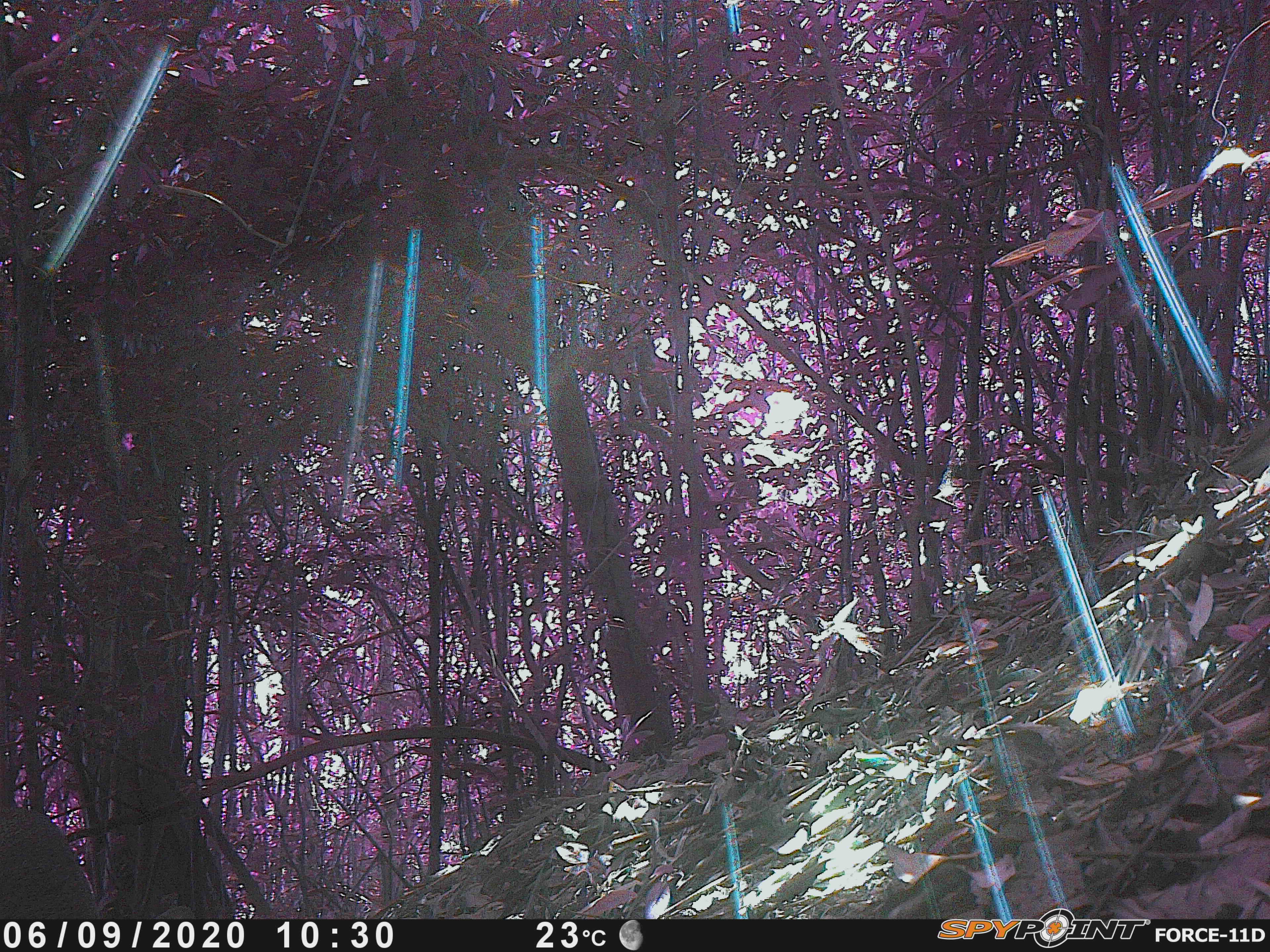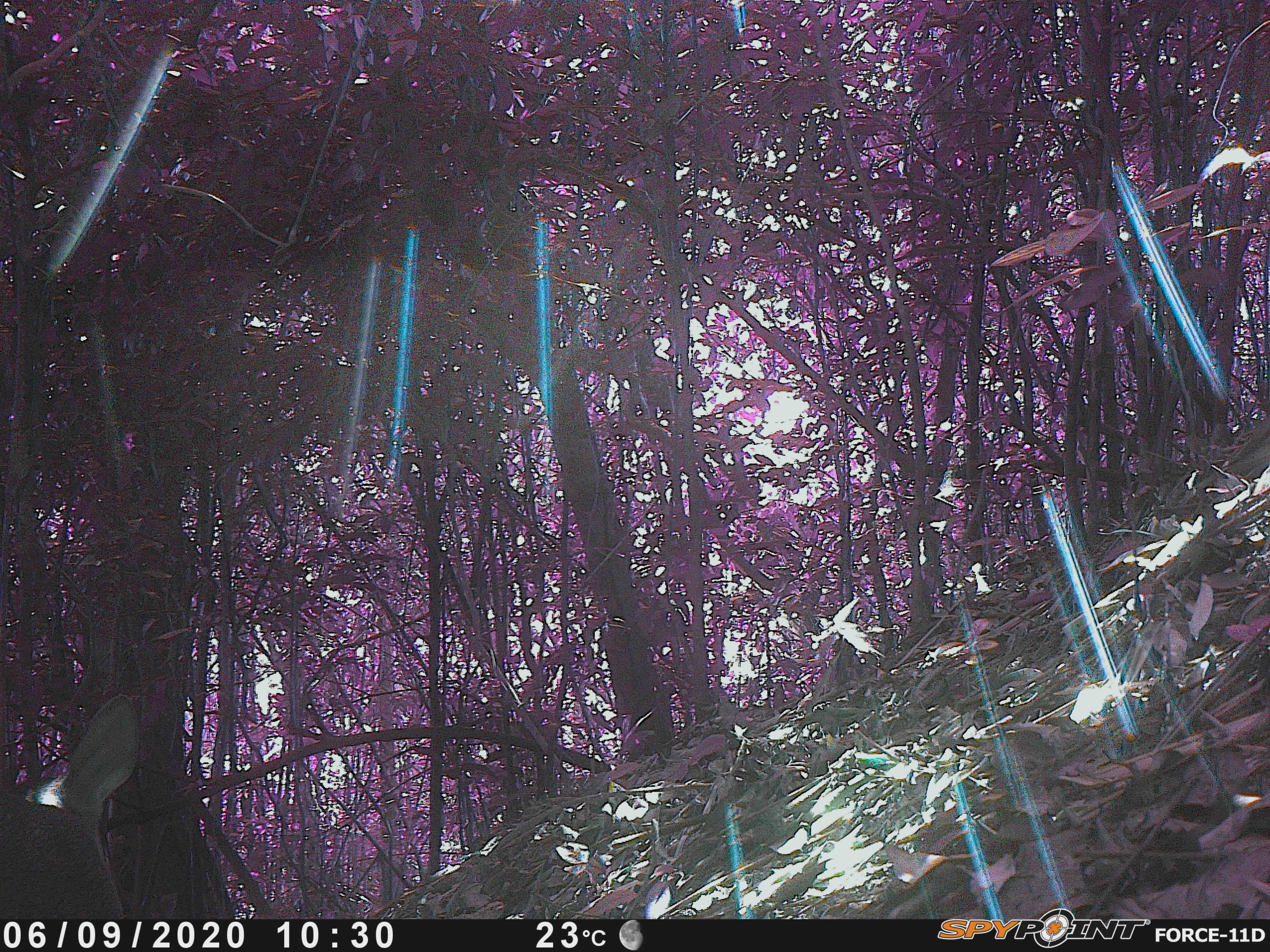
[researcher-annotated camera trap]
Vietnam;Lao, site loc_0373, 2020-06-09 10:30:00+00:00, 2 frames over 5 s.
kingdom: Animalia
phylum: Chordata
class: Mammalia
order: Artiodactyla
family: Cervidae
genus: Muntiacus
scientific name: Muntiacus vuquangensis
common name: large-antlered muntjac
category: large antlered muntjac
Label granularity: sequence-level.